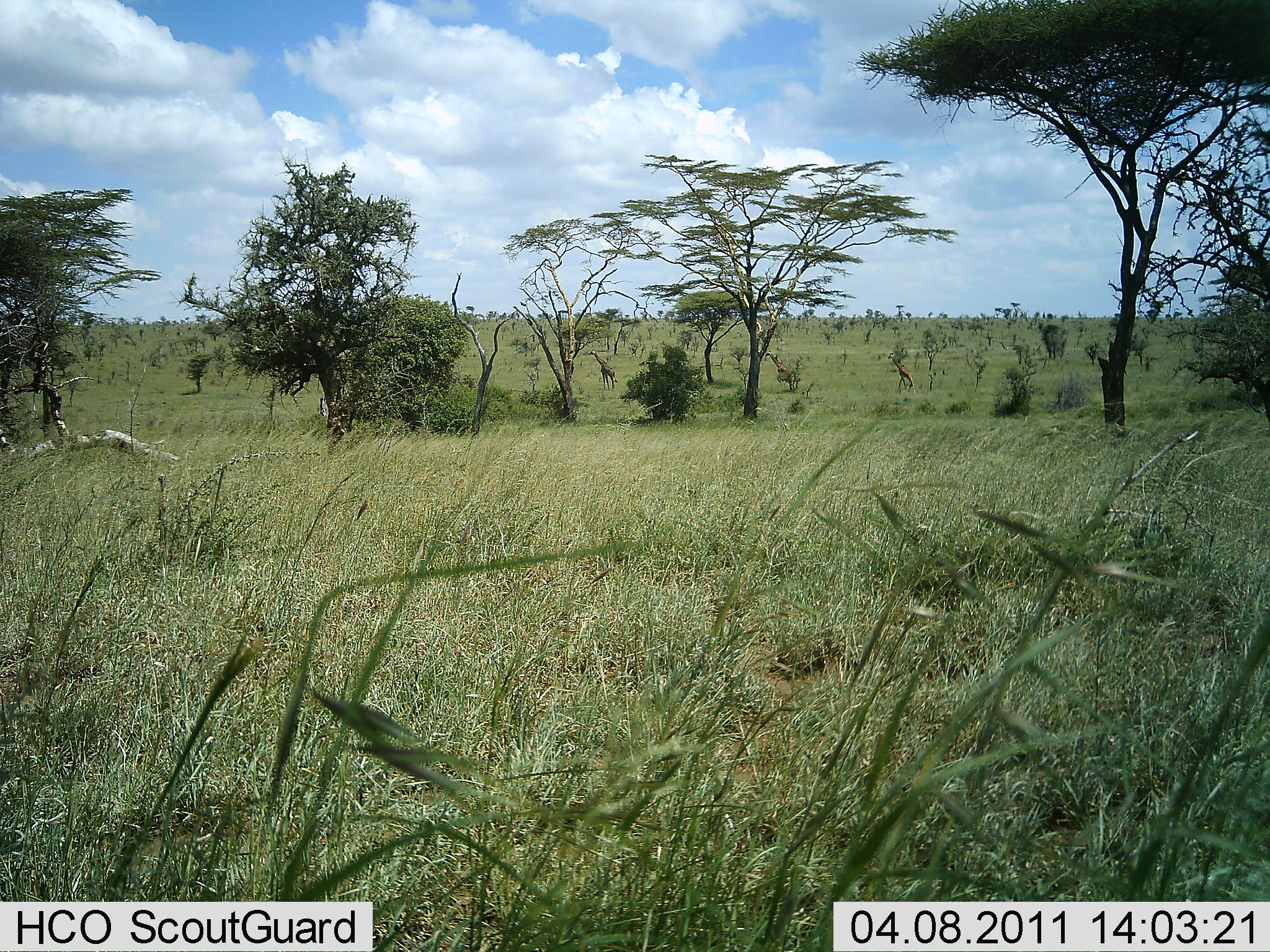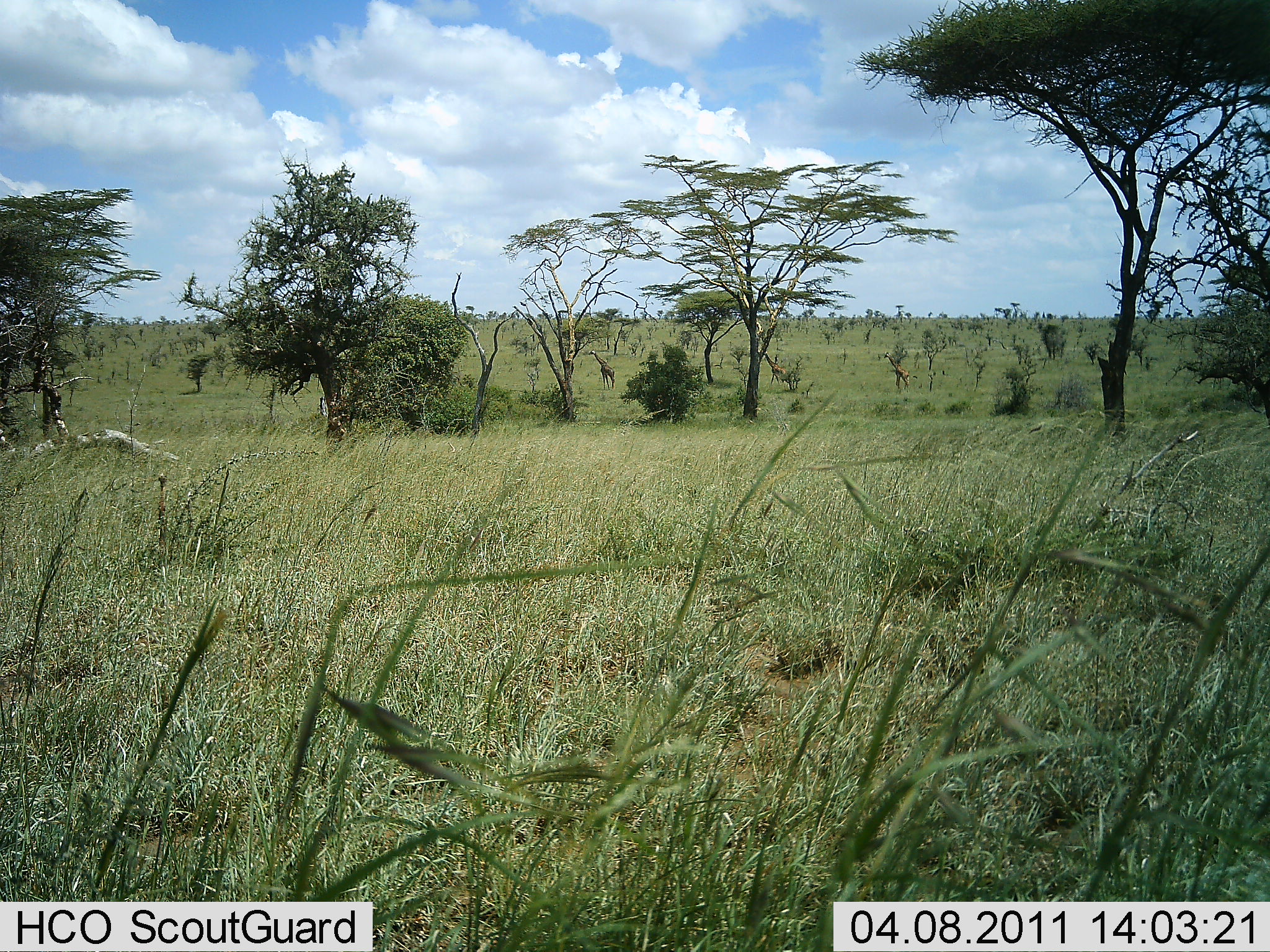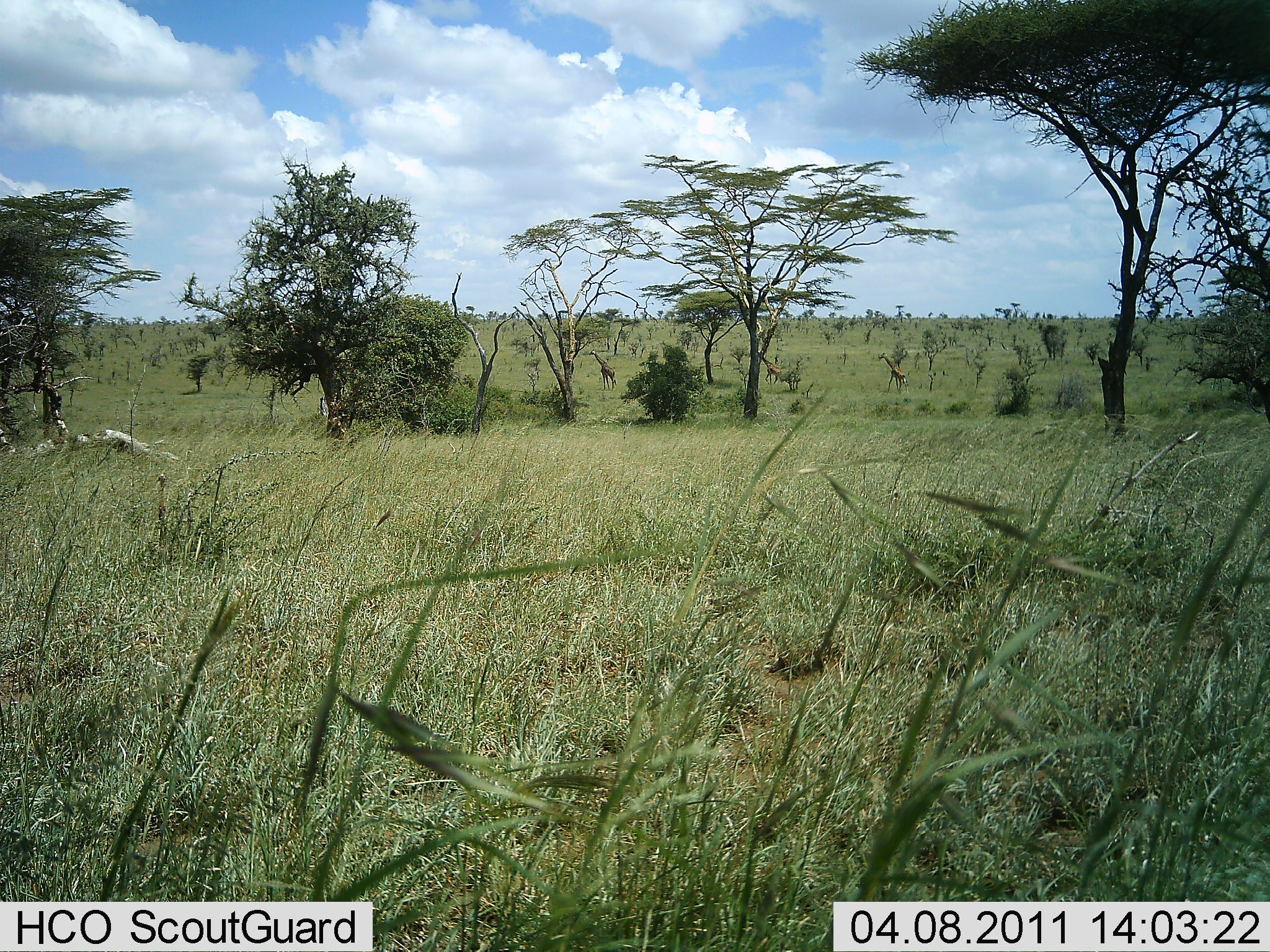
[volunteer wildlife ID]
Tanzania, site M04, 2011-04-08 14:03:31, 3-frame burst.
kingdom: Animalia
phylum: Chordata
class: Mammalia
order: Artiodactyla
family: Giraffidae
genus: Giraffa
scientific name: Giraffa camelopardalis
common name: giraffe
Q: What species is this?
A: Giraffe (Giraffa camelopardalis).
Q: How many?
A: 3.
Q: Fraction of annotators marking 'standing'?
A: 50%.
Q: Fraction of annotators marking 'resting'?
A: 0%.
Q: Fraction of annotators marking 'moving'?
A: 100%.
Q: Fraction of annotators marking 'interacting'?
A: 0%.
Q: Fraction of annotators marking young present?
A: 0%.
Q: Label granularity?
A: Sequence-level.